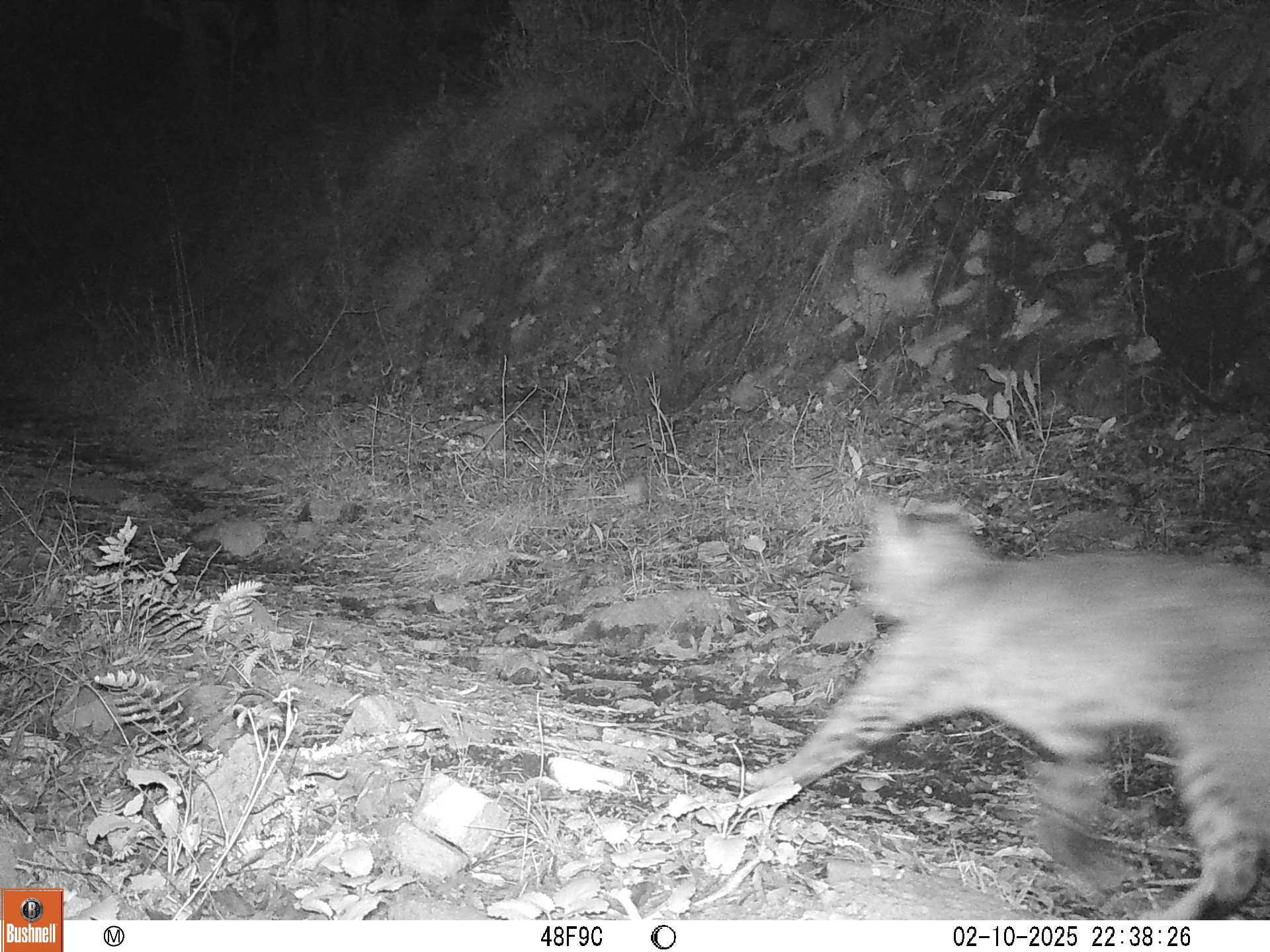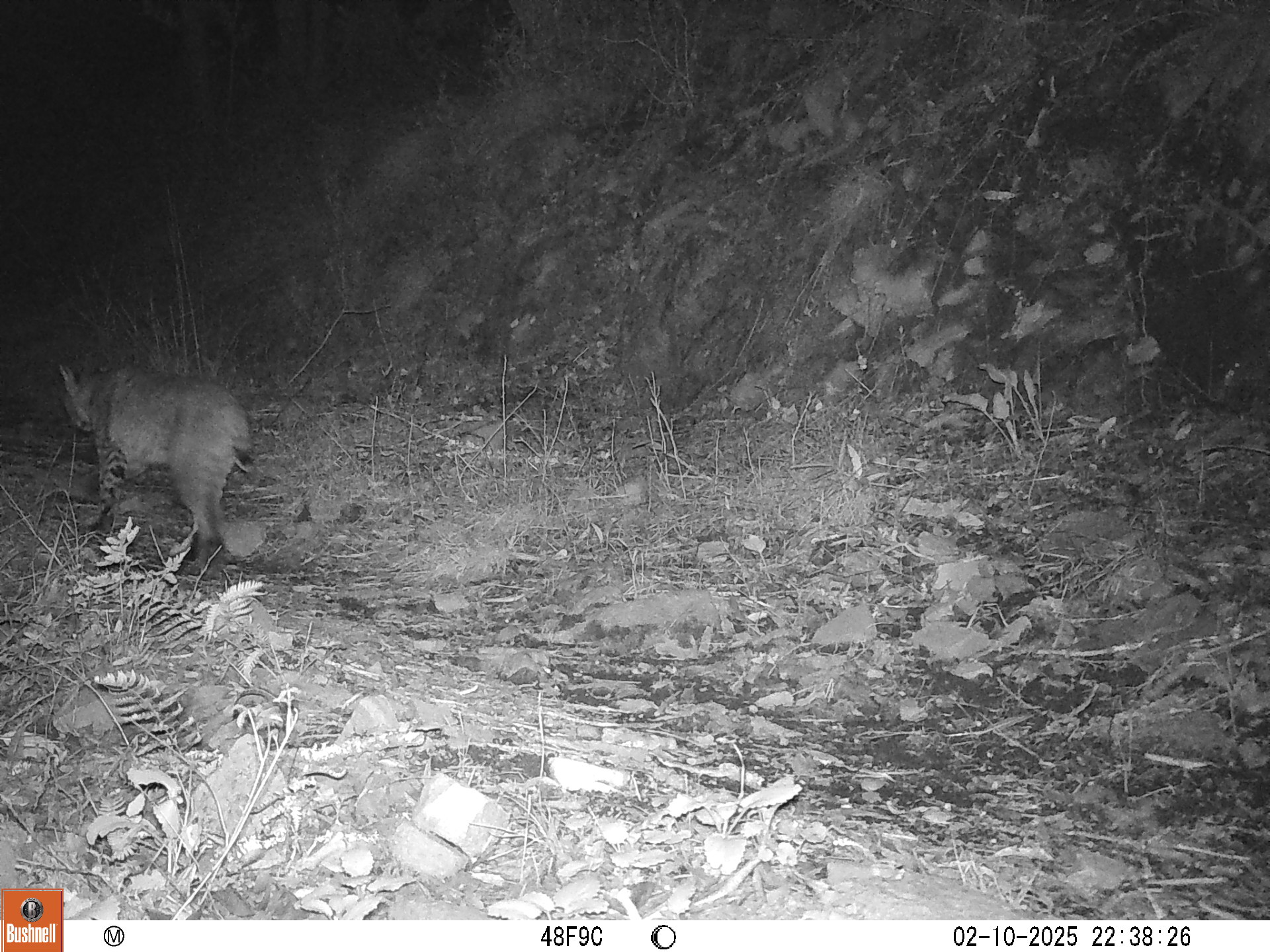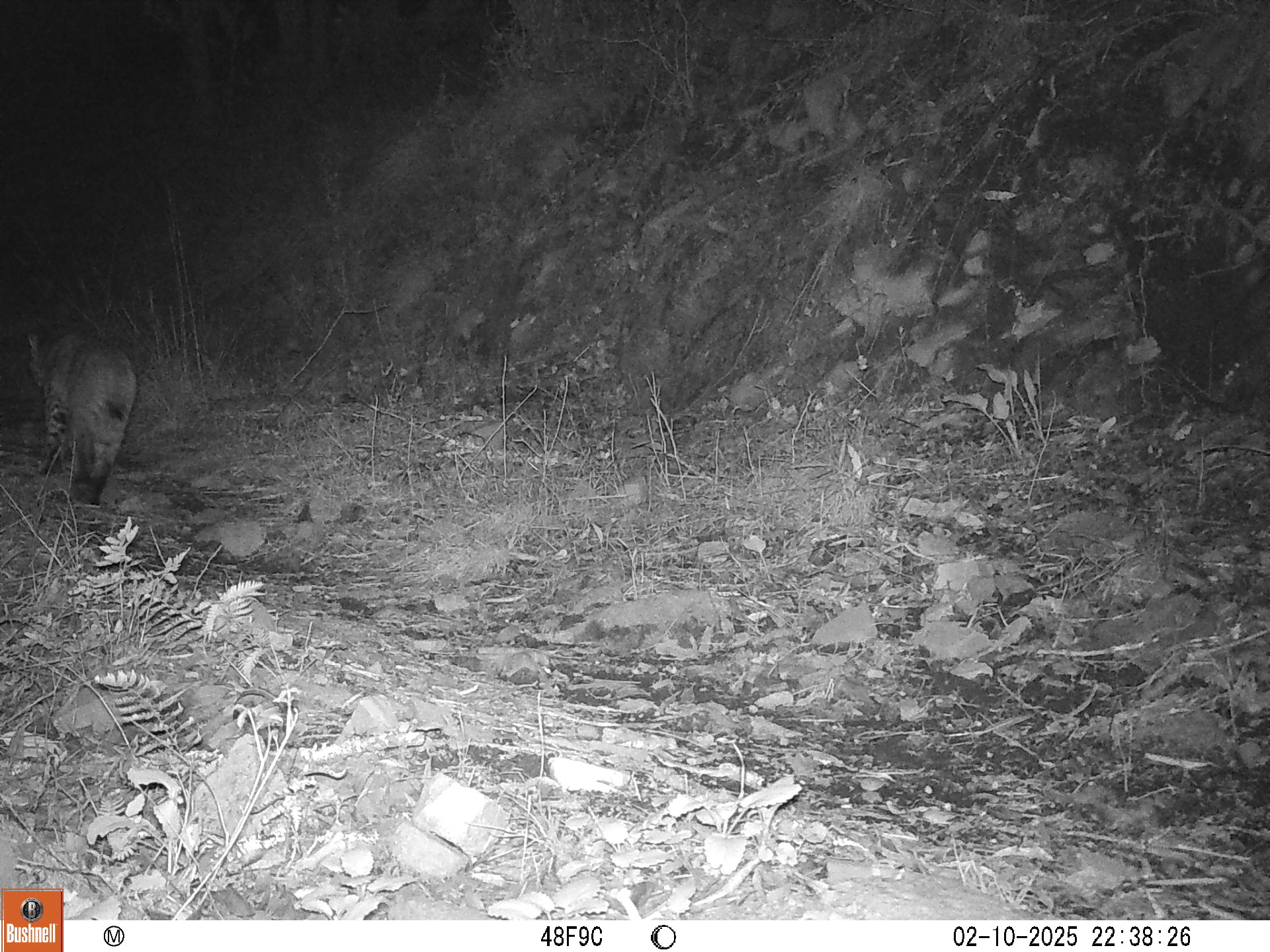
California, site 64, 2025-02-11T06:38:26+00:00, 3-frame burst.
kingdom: Animalia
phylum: Chordata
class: Mammalia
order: Carnivora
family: Felidae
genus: Lynx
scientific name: Lynx rufus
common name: bobcat